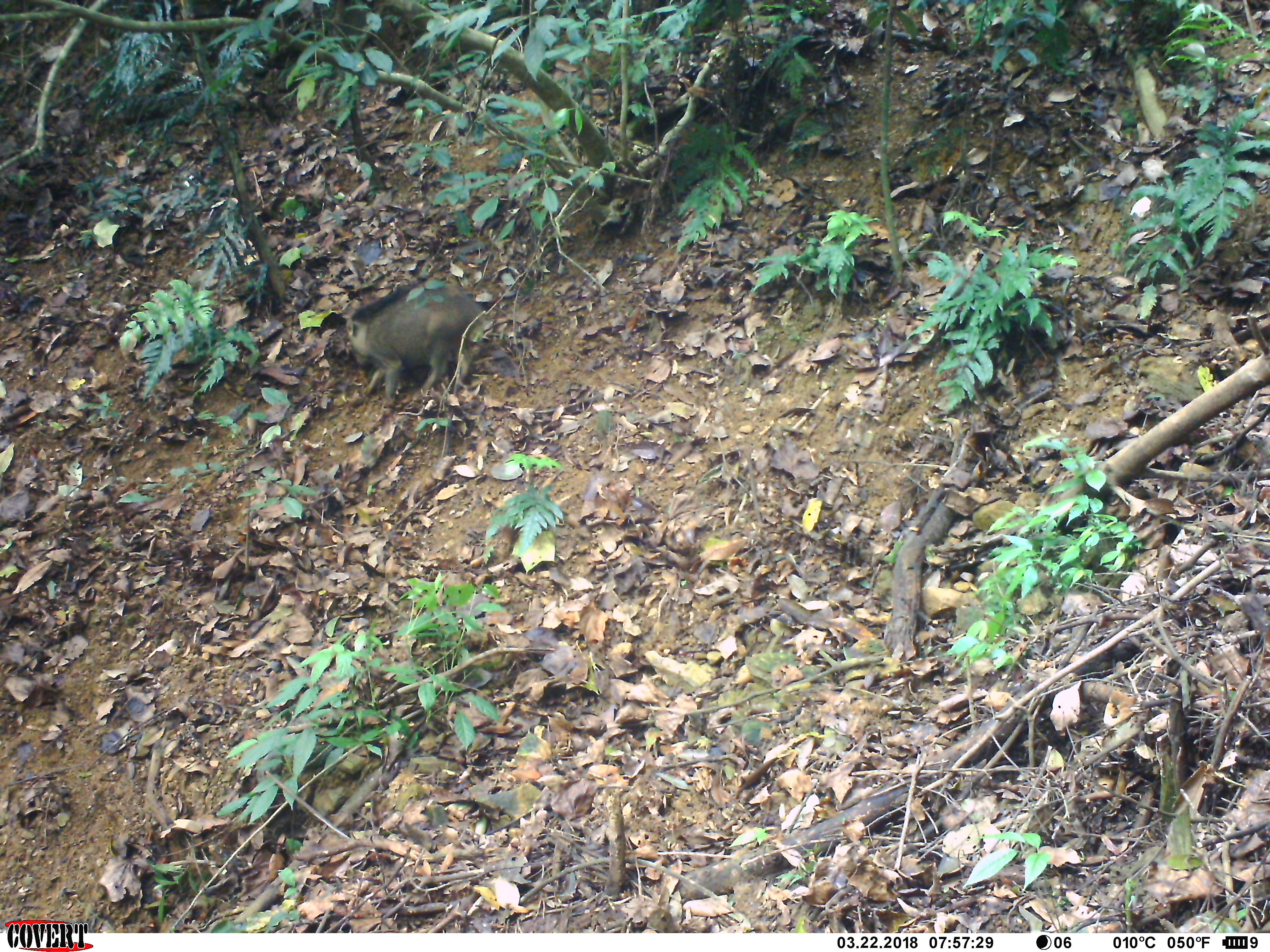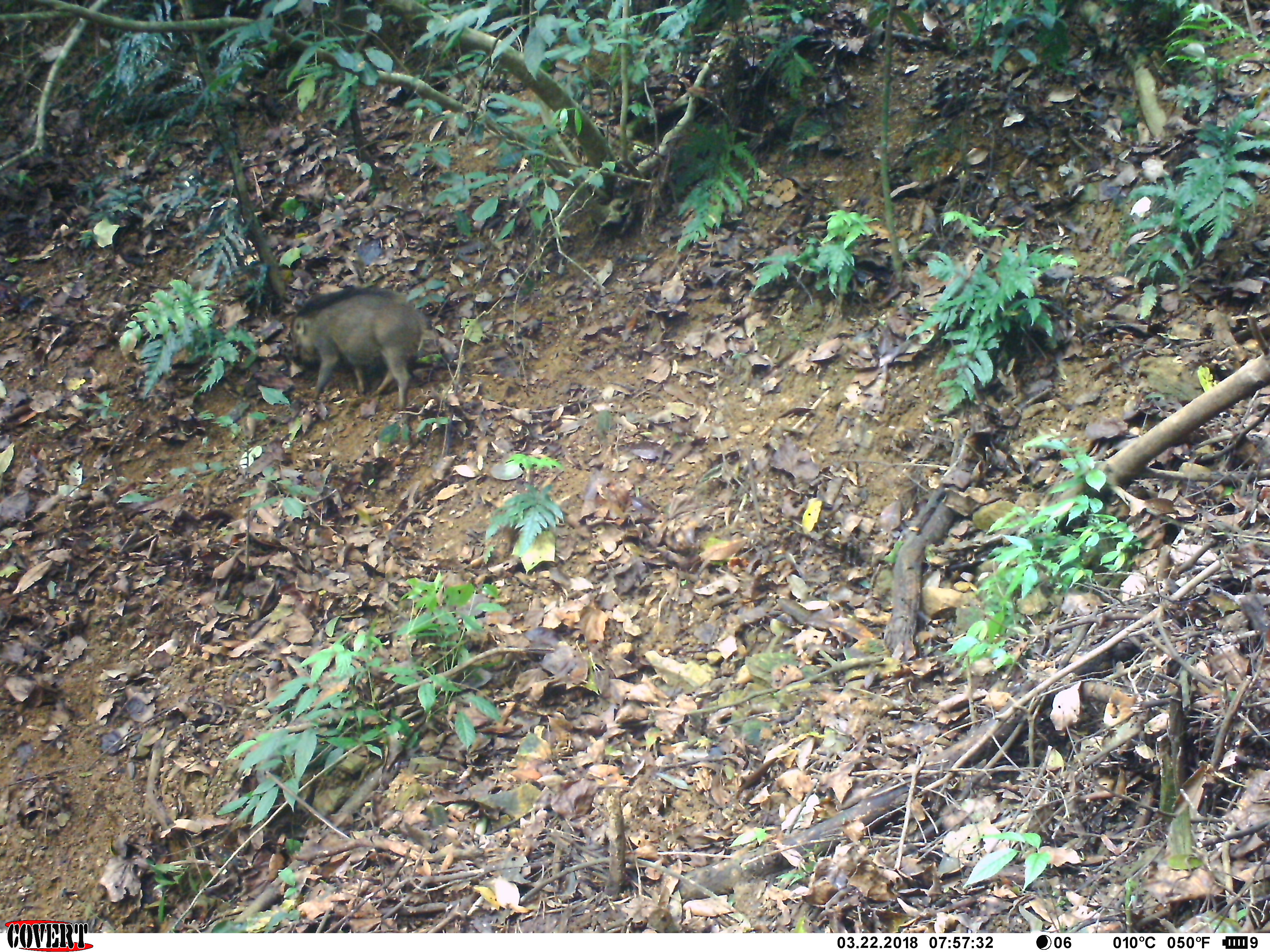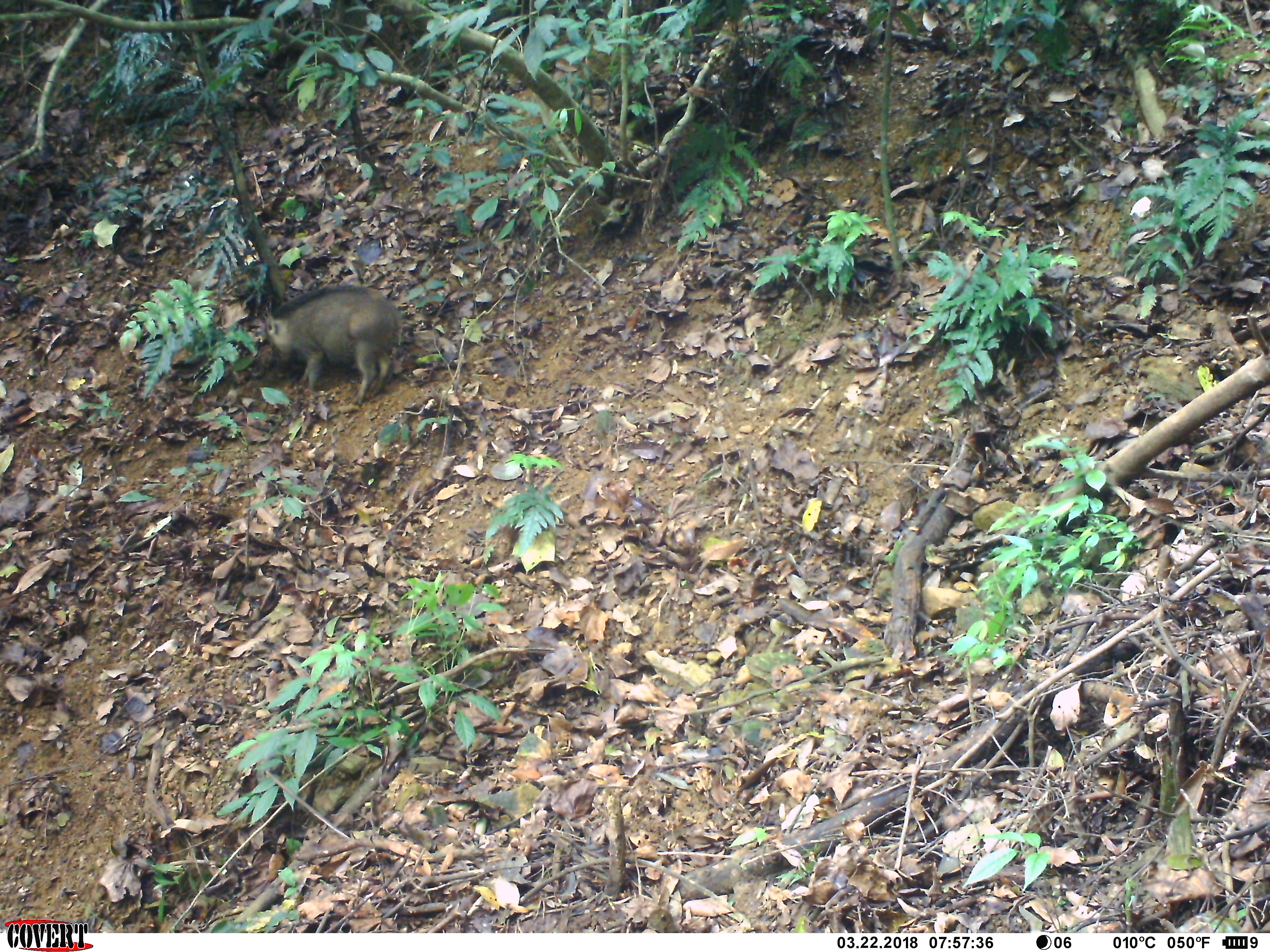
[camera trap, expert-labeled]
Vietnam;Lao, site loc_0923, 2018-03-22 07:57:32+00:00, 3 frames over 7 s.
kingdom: Animalia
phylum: Chordata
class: Mammalia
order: Artiodactyla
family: Suidae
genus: Sus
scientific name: Sus scrofa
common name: eurasian wild pig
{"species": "eurasian wild pig (Sus scrofa)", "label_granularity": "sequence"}